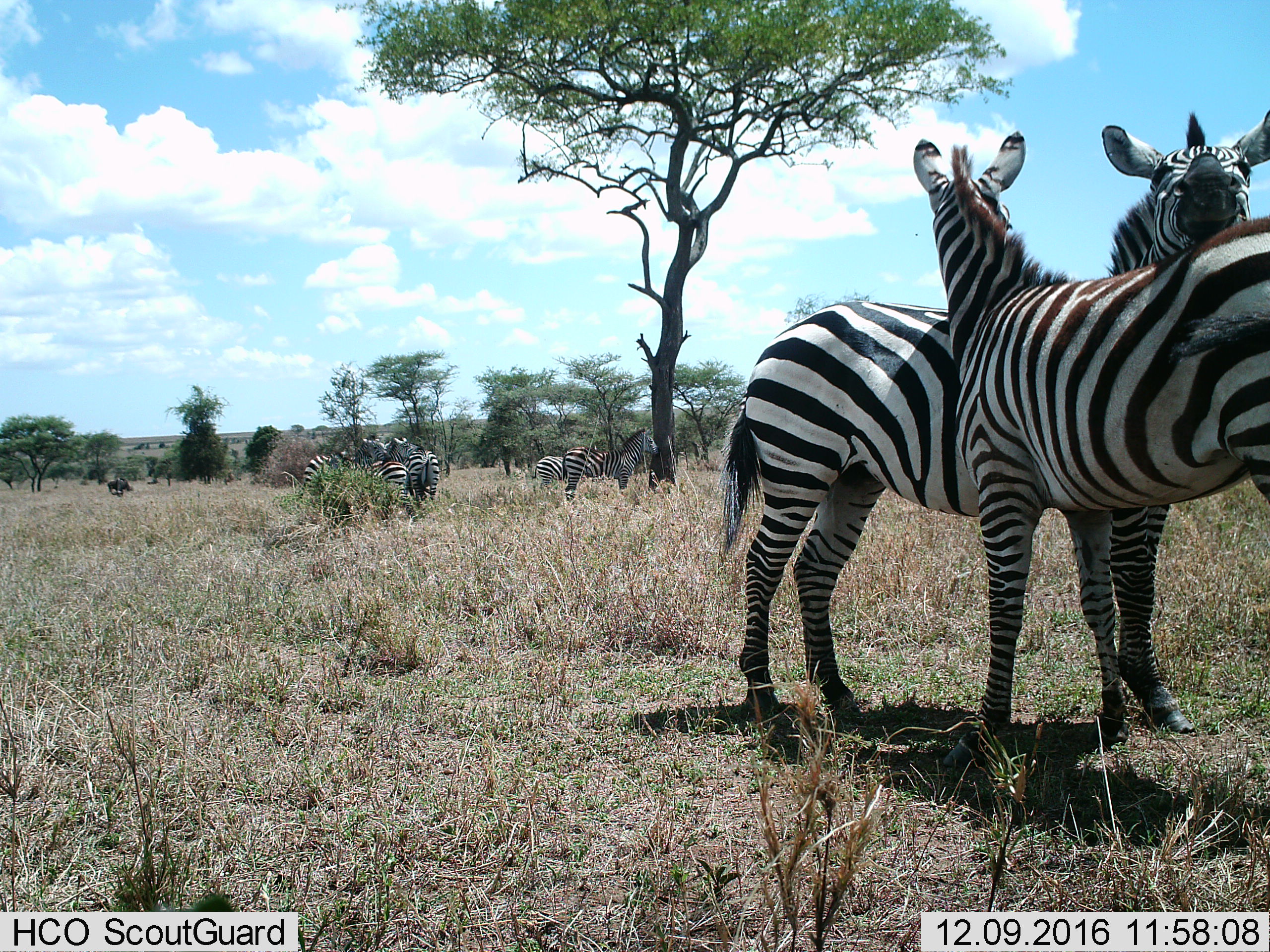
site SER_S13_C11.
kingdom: Animalia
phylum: Chordata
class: Mammalia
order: Perissodactyla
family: Equidae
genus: Equus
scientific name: Equus quagga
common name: plains zebra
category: zebraplains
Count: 7.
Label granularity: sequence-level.